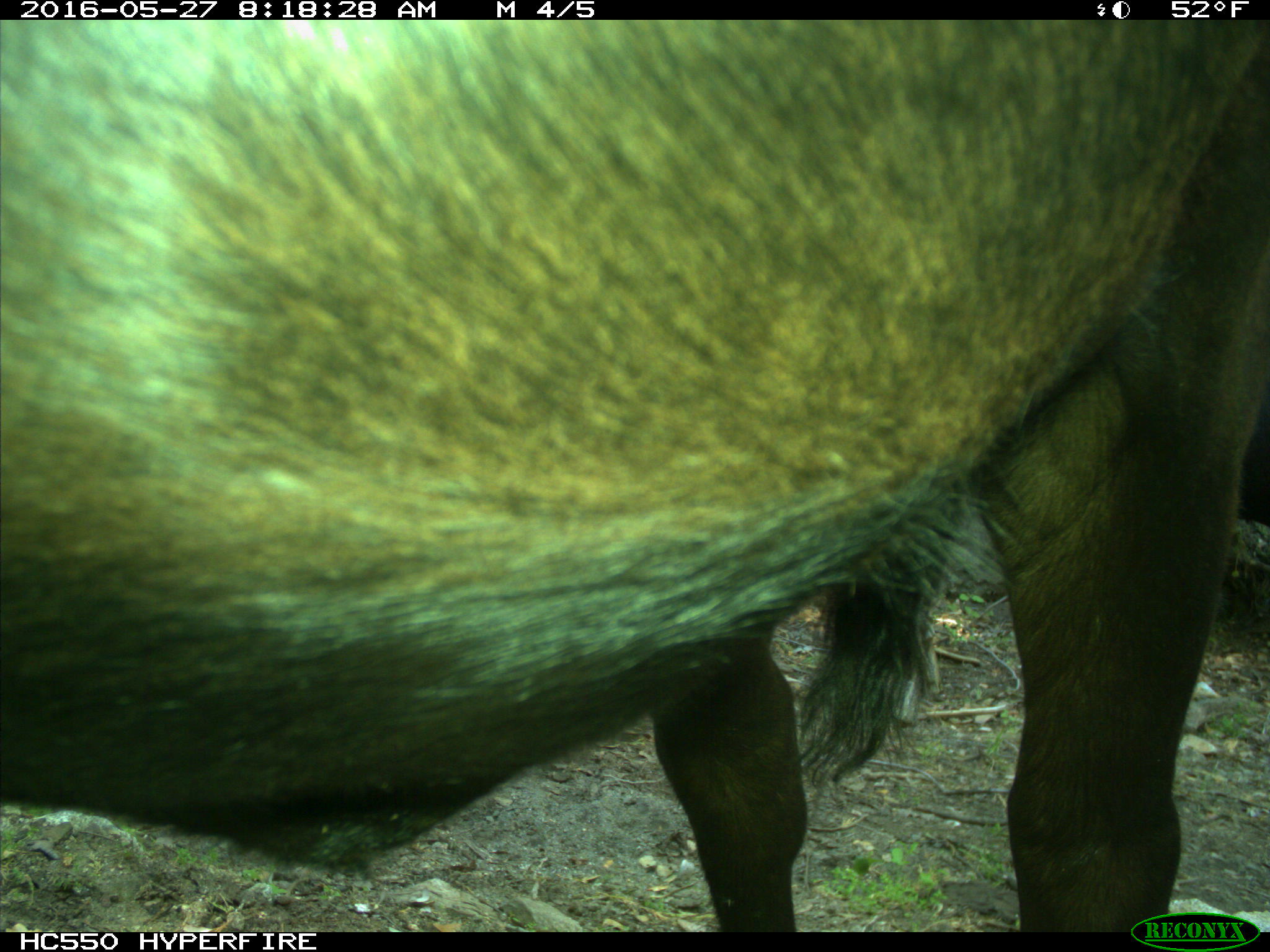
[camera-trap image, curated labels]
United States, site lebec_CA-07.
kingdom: Animalia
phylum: Chordata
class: Mammalia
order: Artiodactyla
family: Bovidae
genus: Bos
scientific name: Bos taurus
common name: domestic cow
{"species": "Bos taurus (domestic cow)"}